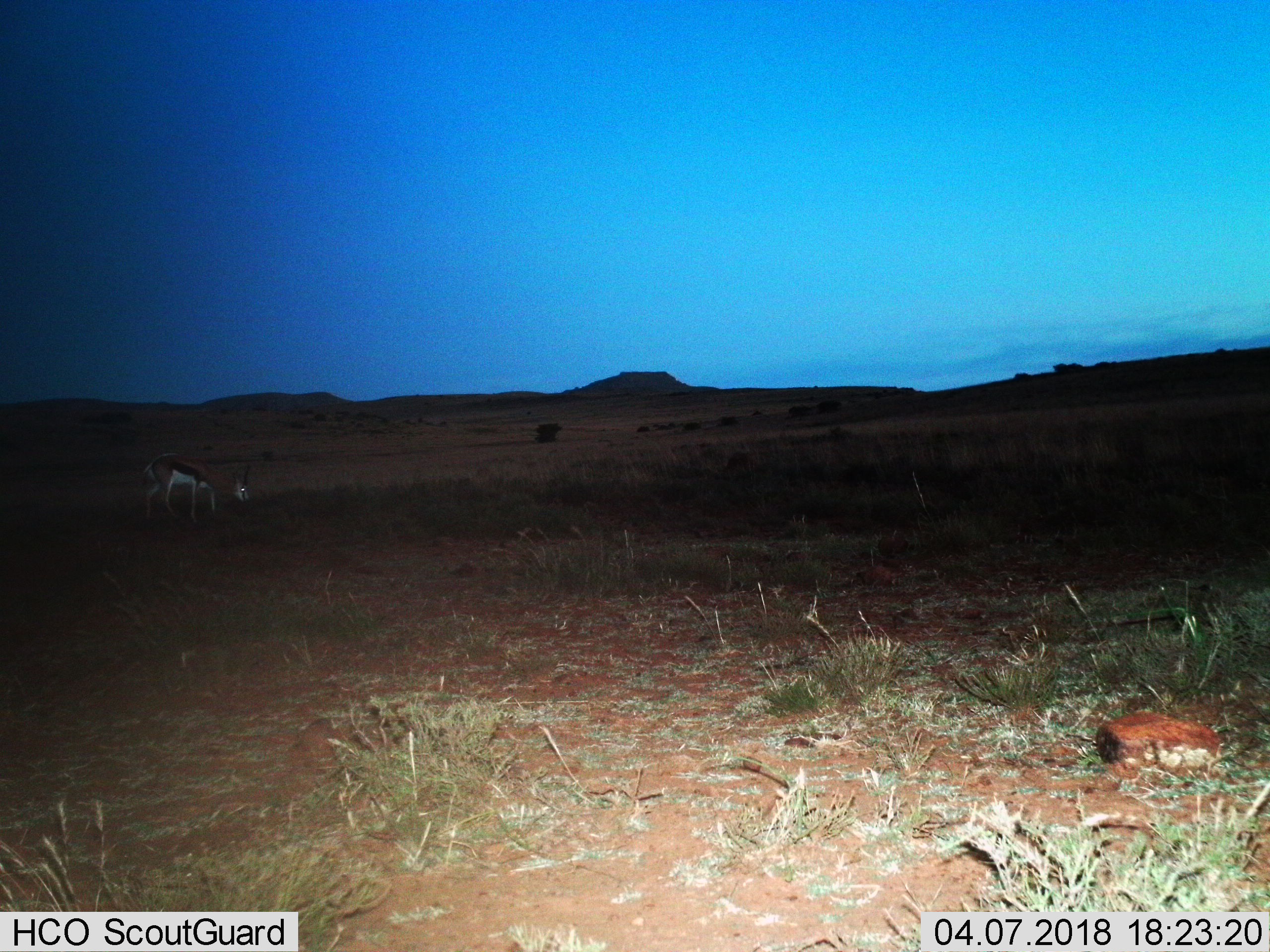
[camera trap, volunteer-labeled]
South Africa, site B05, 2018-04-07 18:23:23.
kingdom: Animalia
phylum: Chordata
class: Mammalia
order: Artiodactyla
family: Bovidae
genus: Antidorcas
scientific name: Antidorcas marsupialis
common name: springbok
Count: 1.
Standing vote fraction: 44%.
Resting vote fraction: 0%.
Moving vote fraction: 0%.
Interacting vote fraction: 0%.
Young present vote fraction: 0%.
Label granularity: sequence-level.